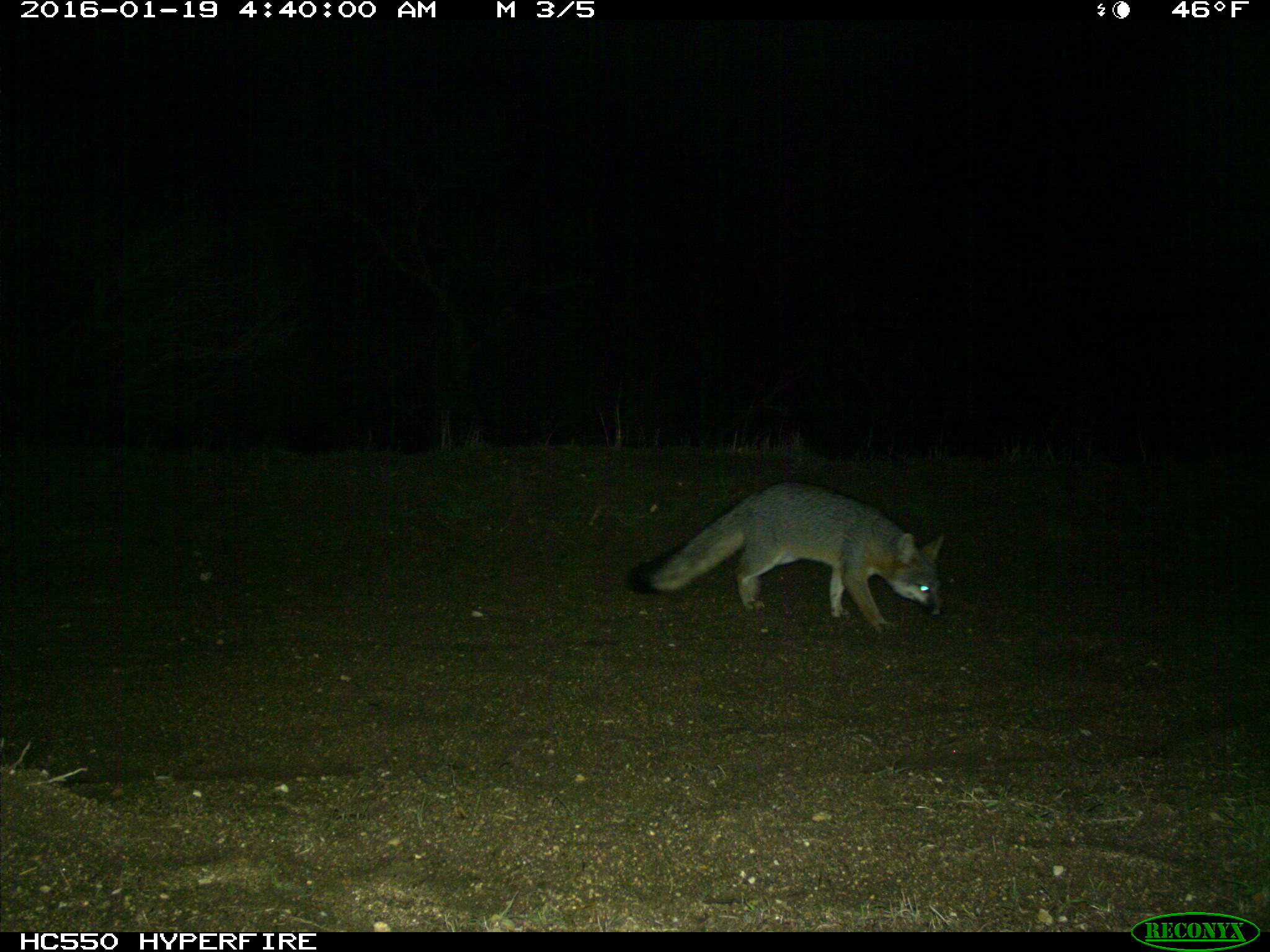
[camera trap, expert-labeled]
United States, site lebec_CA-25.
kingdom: Animalia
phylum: Chordata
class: Mammalia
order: Carnivora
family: Canidae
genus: Urocyon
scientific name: Urocyon cinereoargenteus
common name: gray fox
Urocyon cinereoargenteus (gray fox).